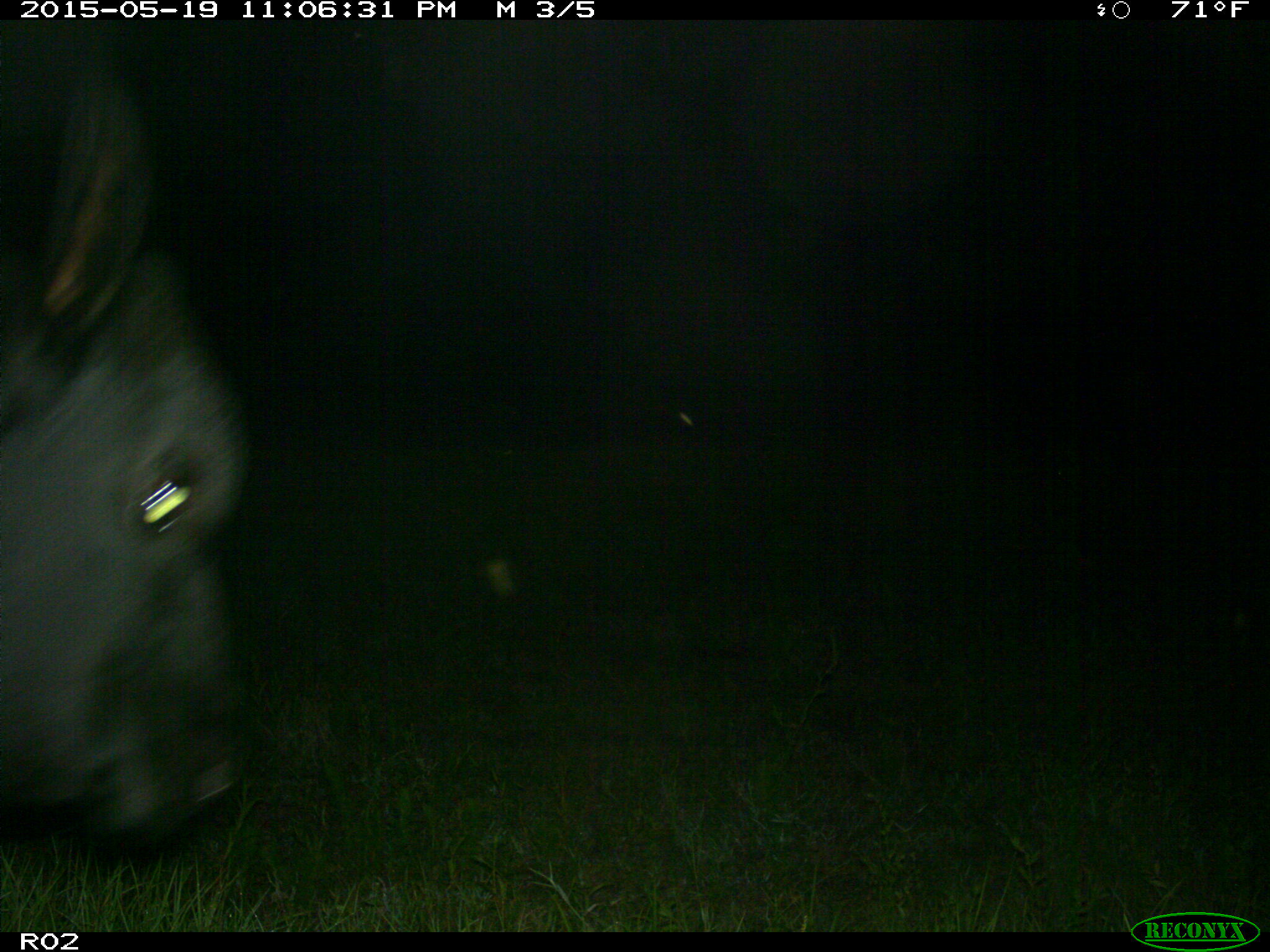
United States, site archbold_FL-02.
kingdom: Animalia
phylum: Chordata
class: Mammalia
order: Artiodactyla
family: Bovidae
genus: Bos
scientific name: Bos taurus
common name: domestic cow